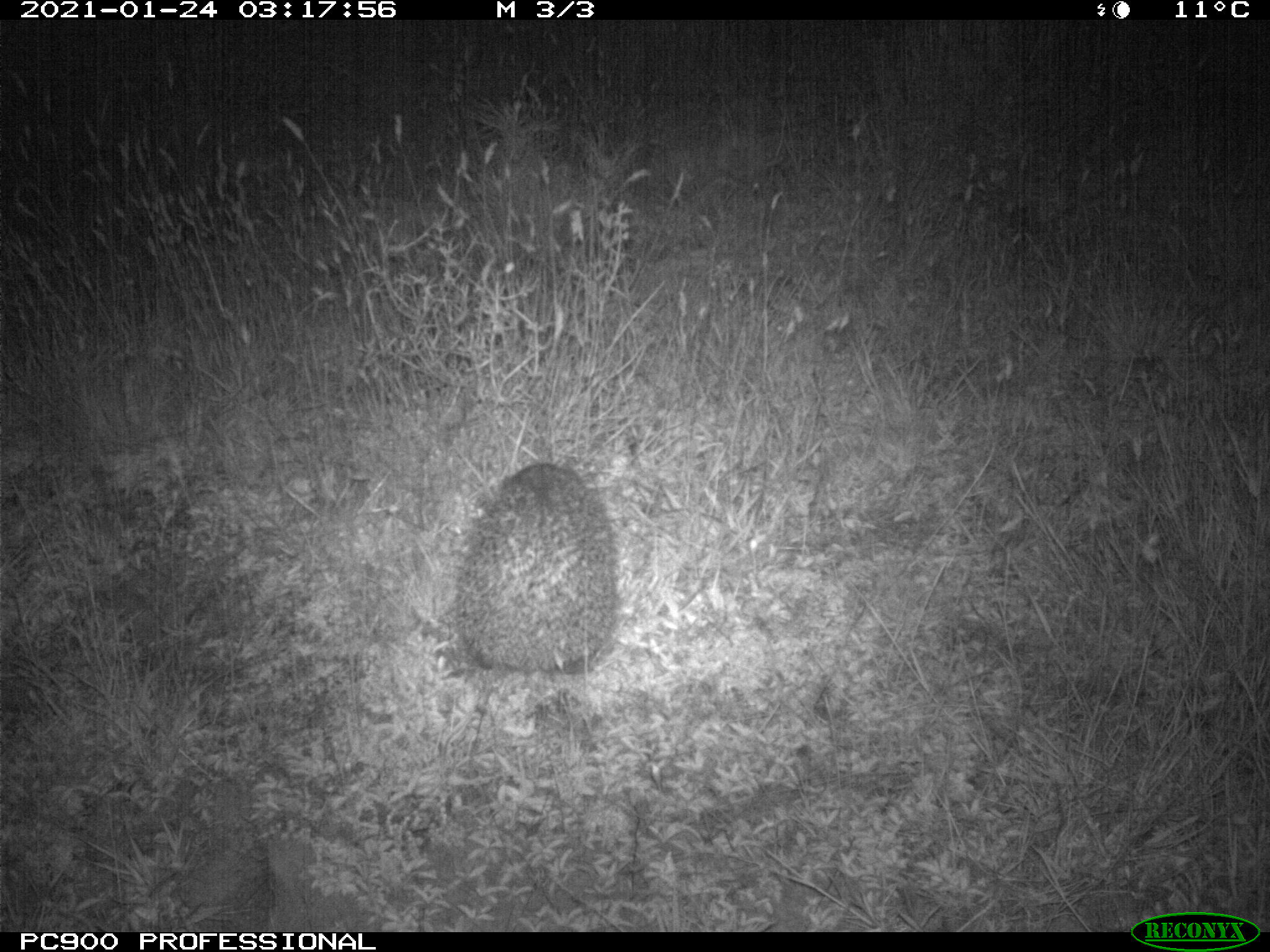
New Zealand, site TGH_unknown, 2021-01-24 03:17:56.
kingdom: Animalia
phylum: Chordata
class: Mammalia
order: Eulipotyphla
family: Erinaceidae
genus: Erinaceus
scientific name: Erinaceus europaeus europaeus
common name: european hedgehog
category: hedgehog